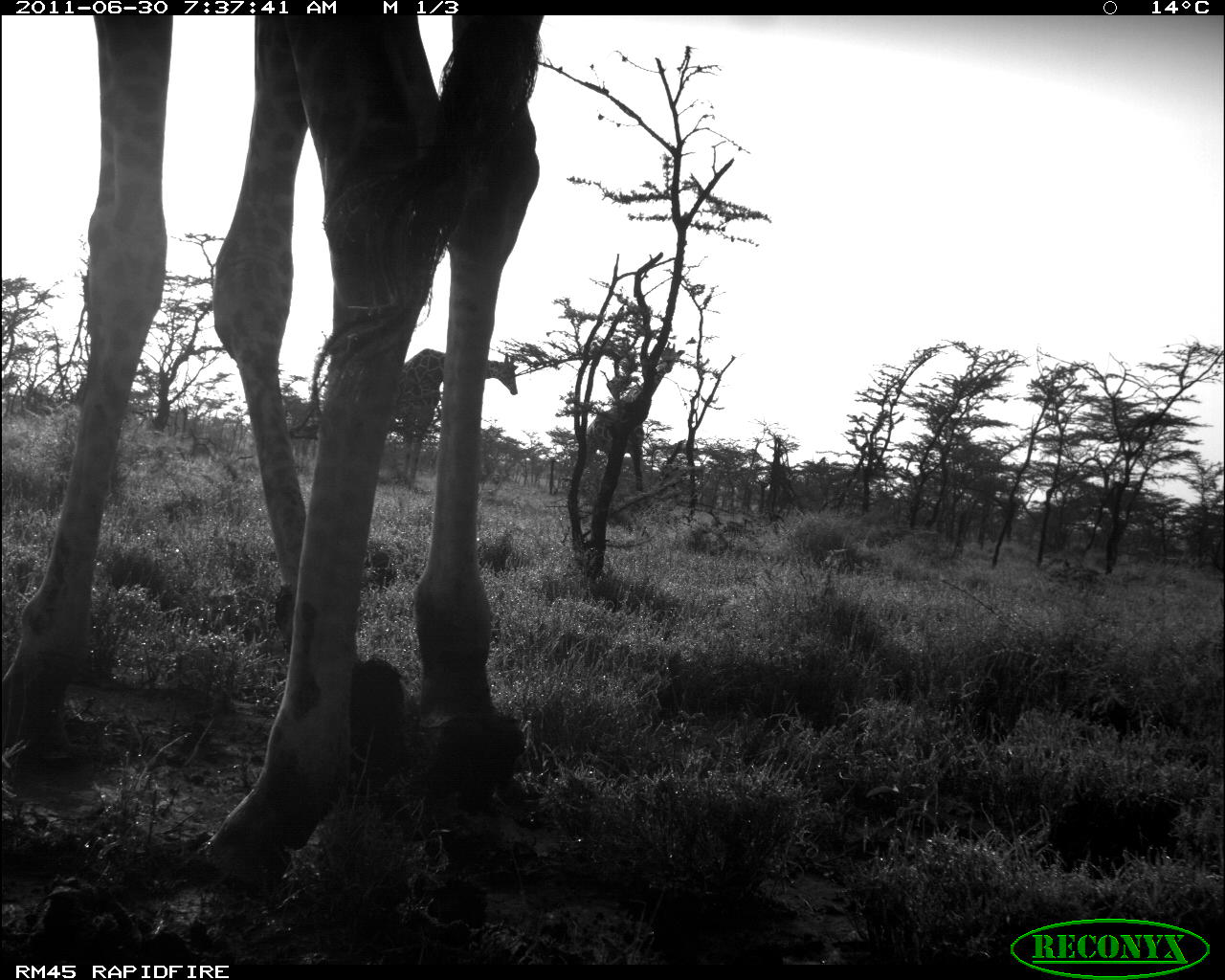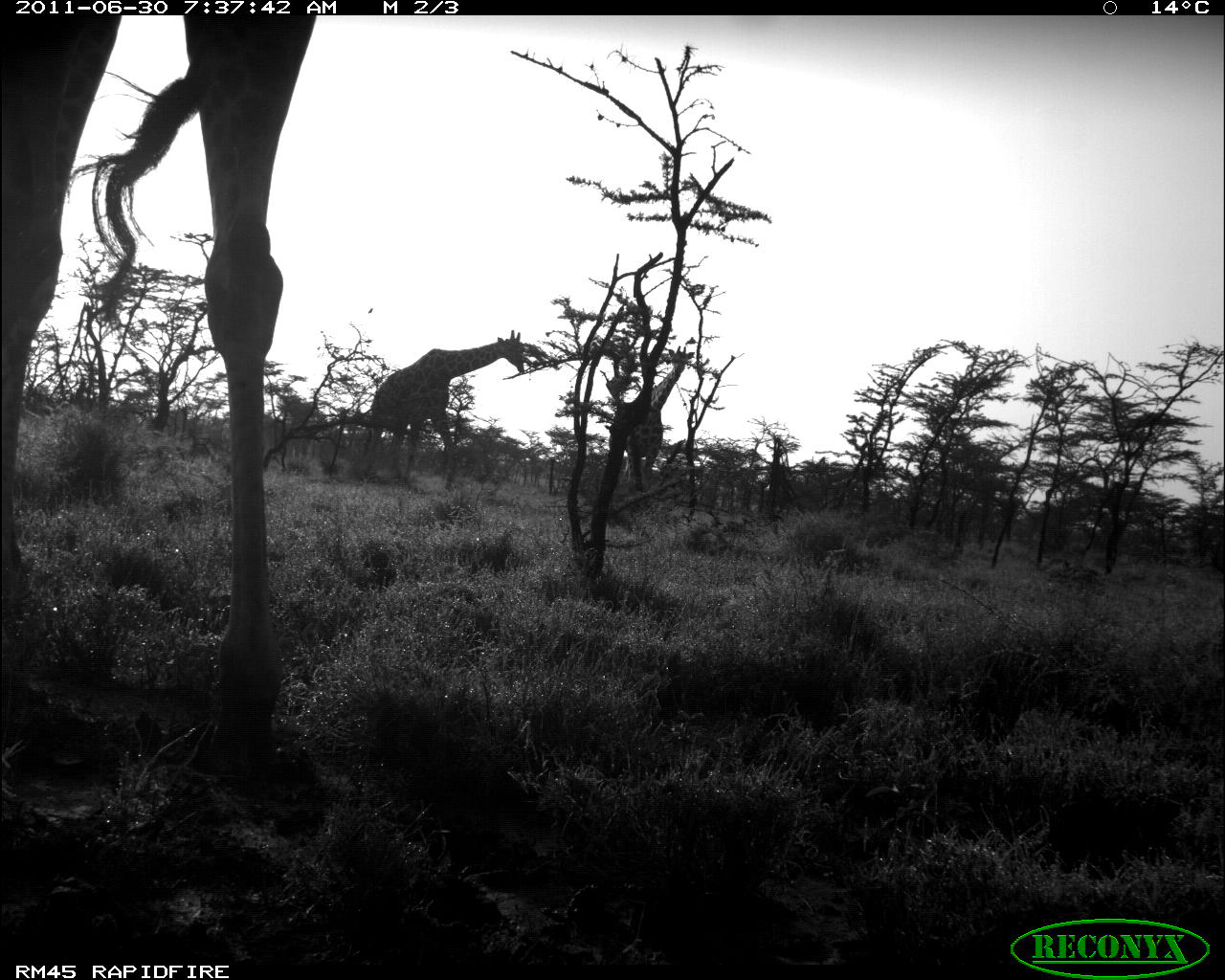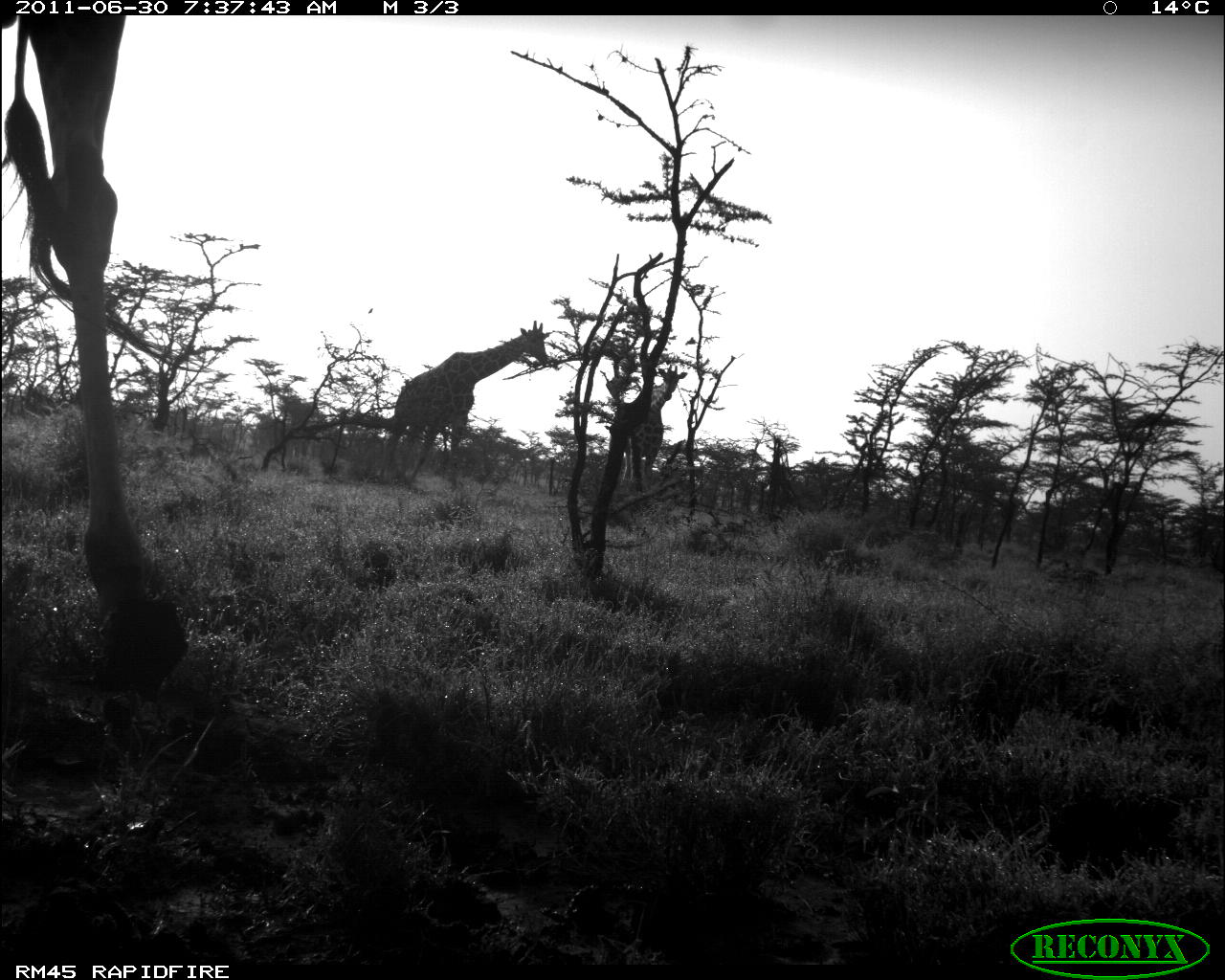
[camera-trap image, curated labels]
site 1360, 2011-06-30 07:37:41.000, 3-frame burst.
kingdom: Animalia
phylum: Chordata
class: Mammalia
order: Artiodactyla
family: Giraffidae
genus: Giraffa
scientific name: Giraffa camelopardalis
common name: giraffe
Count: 3.